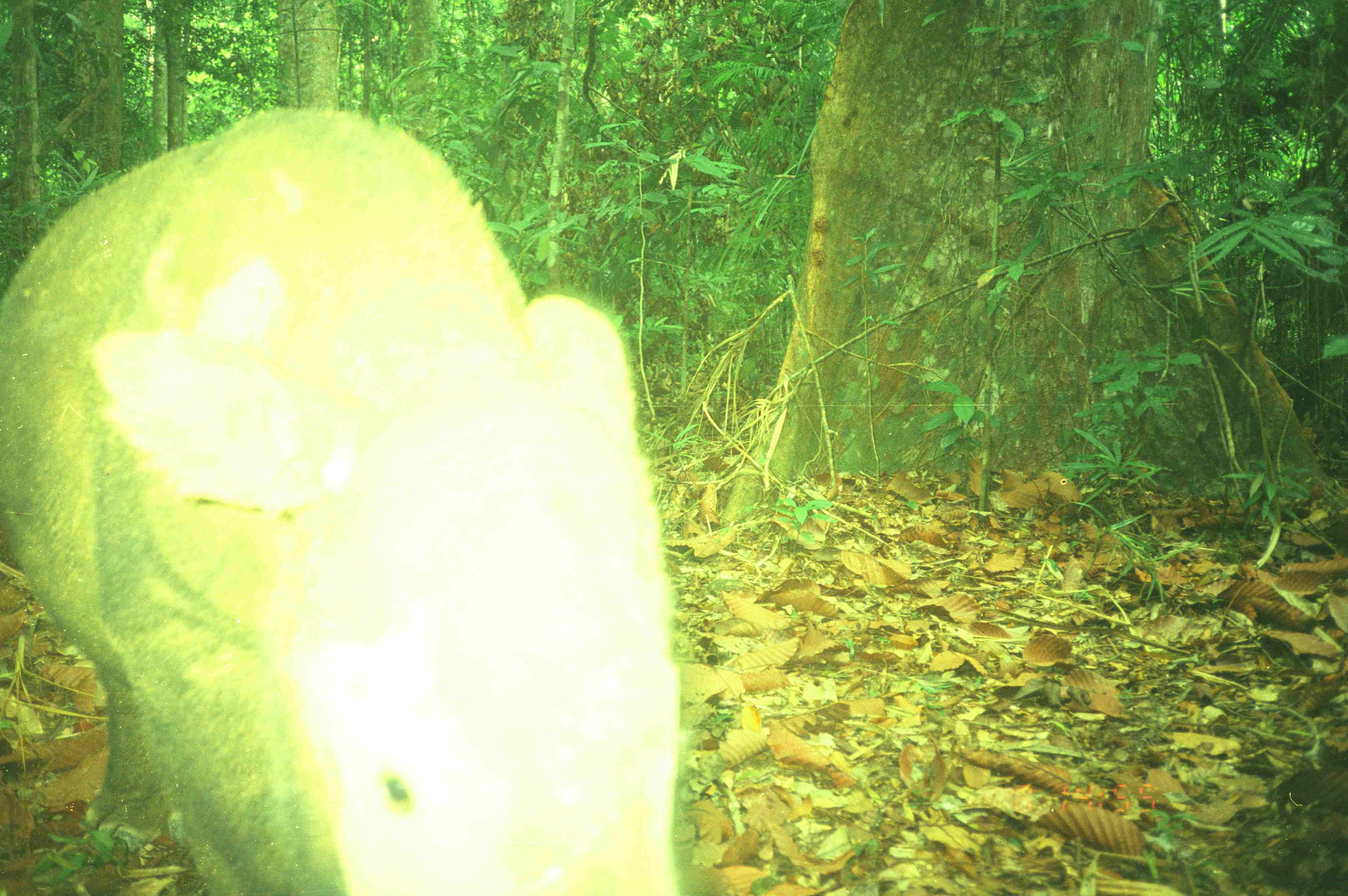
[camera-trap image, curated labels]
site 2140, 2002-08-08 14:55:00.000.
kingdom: Animalia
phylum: Chordata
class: Mammalia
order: Artiodactyla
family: Suidae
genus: Sus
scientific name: Sus scrofa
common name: wild boar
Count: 1.